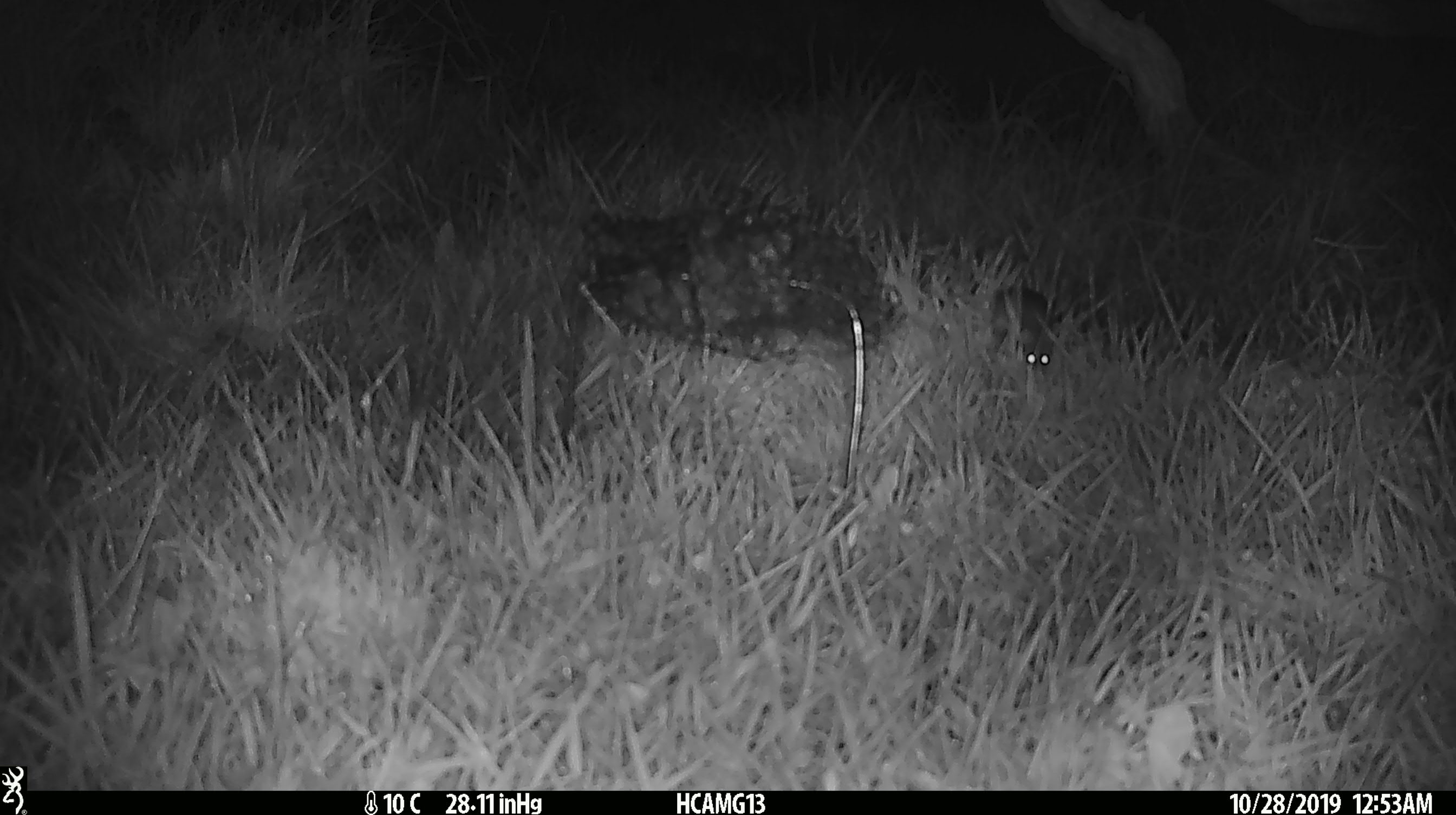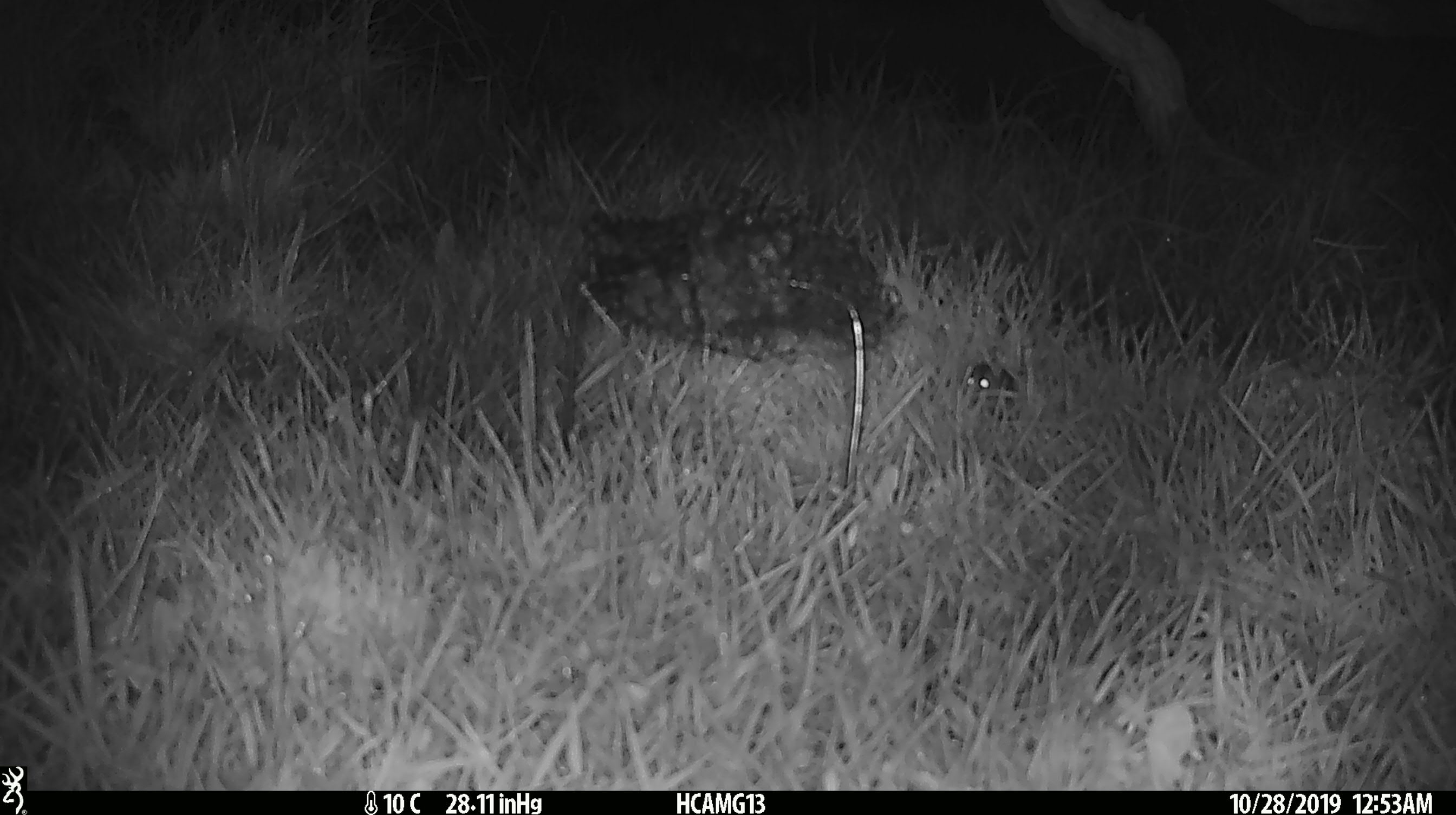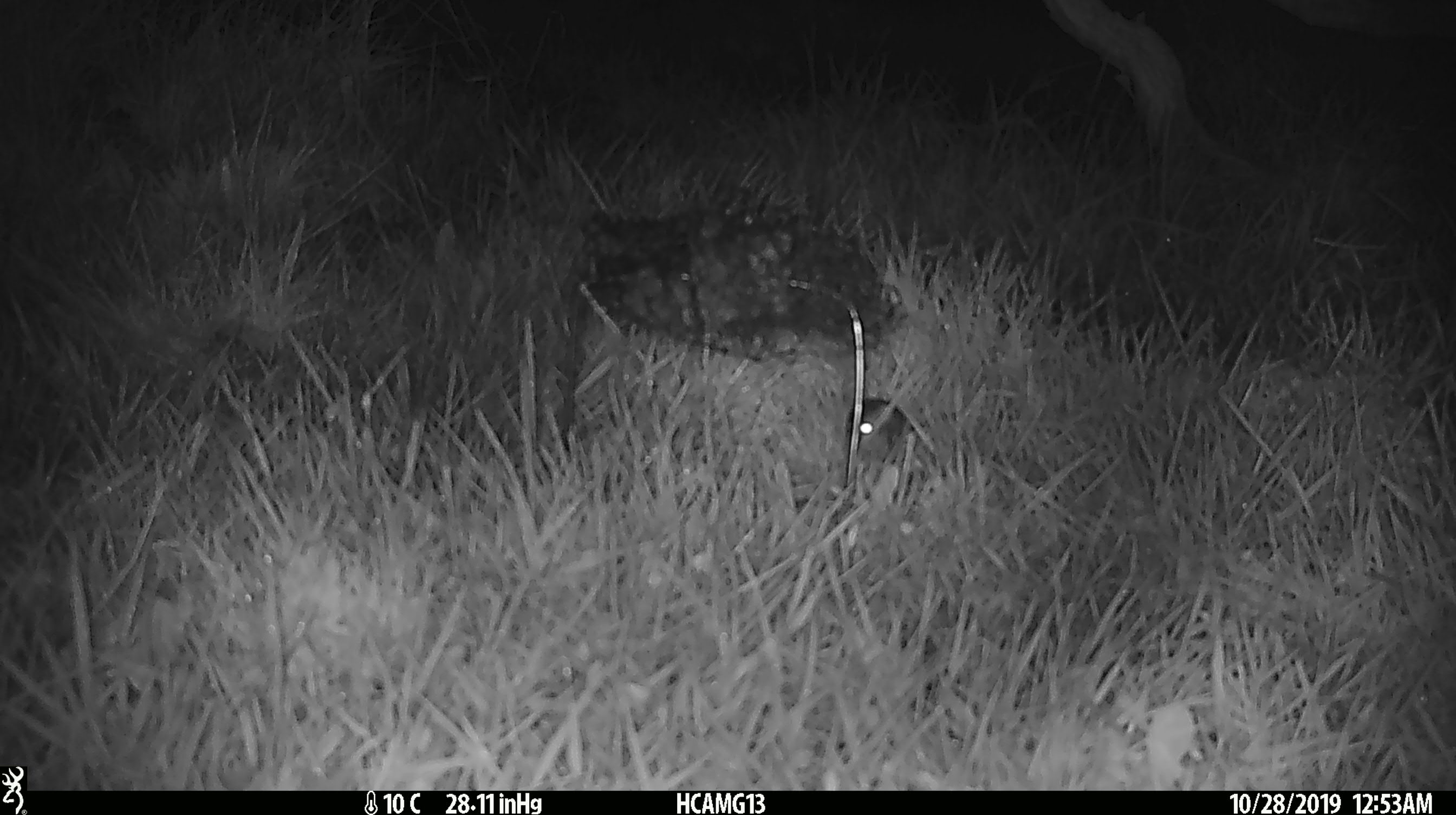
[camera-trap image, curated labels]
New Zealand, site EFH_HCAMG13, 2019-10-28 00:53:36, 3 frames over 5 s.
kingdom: Animalia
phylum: Chordata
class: Mammalia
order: Rodentia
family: Muridae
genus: Mus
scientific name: Mus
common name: mouse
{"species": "mouse (Mus)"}